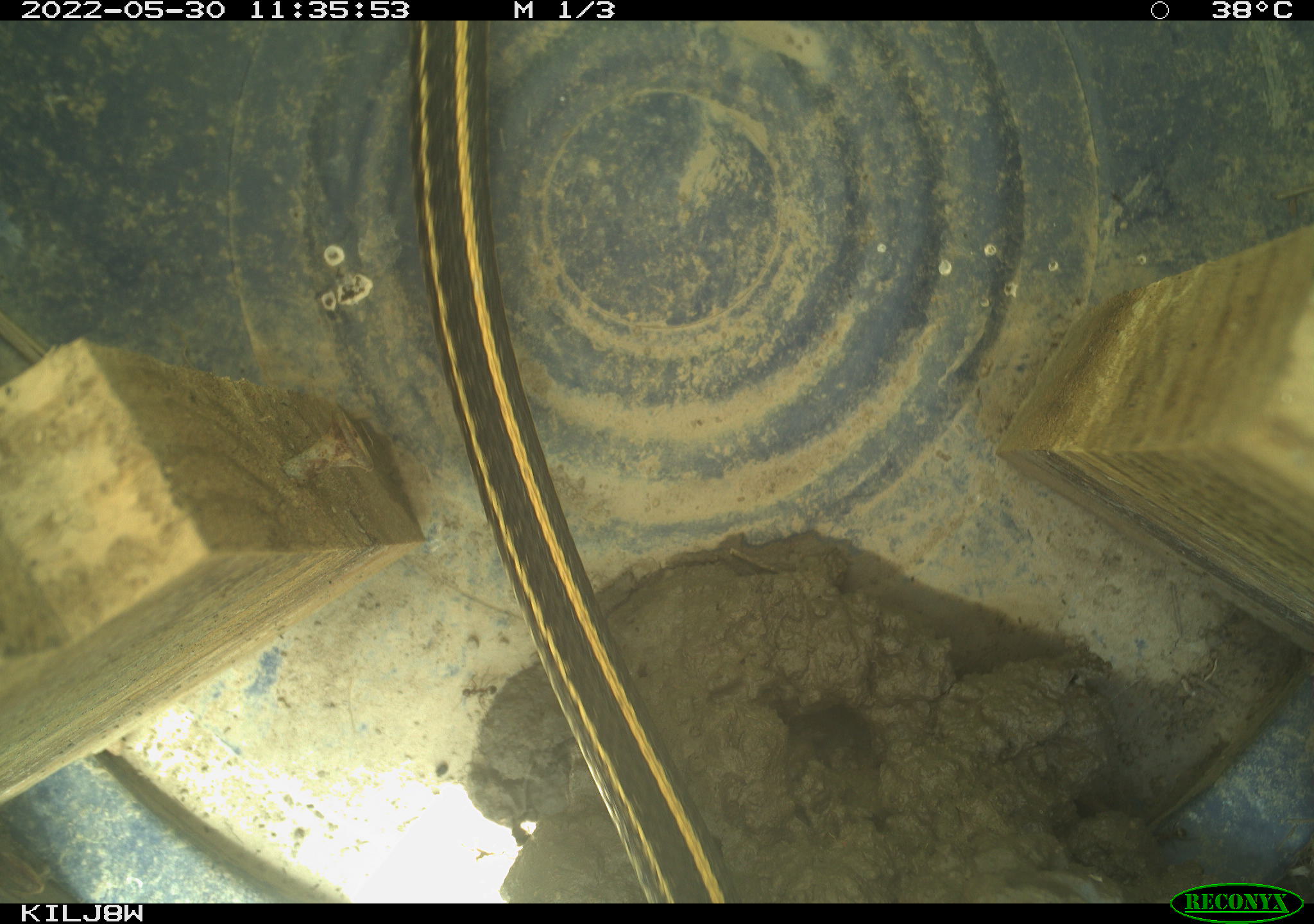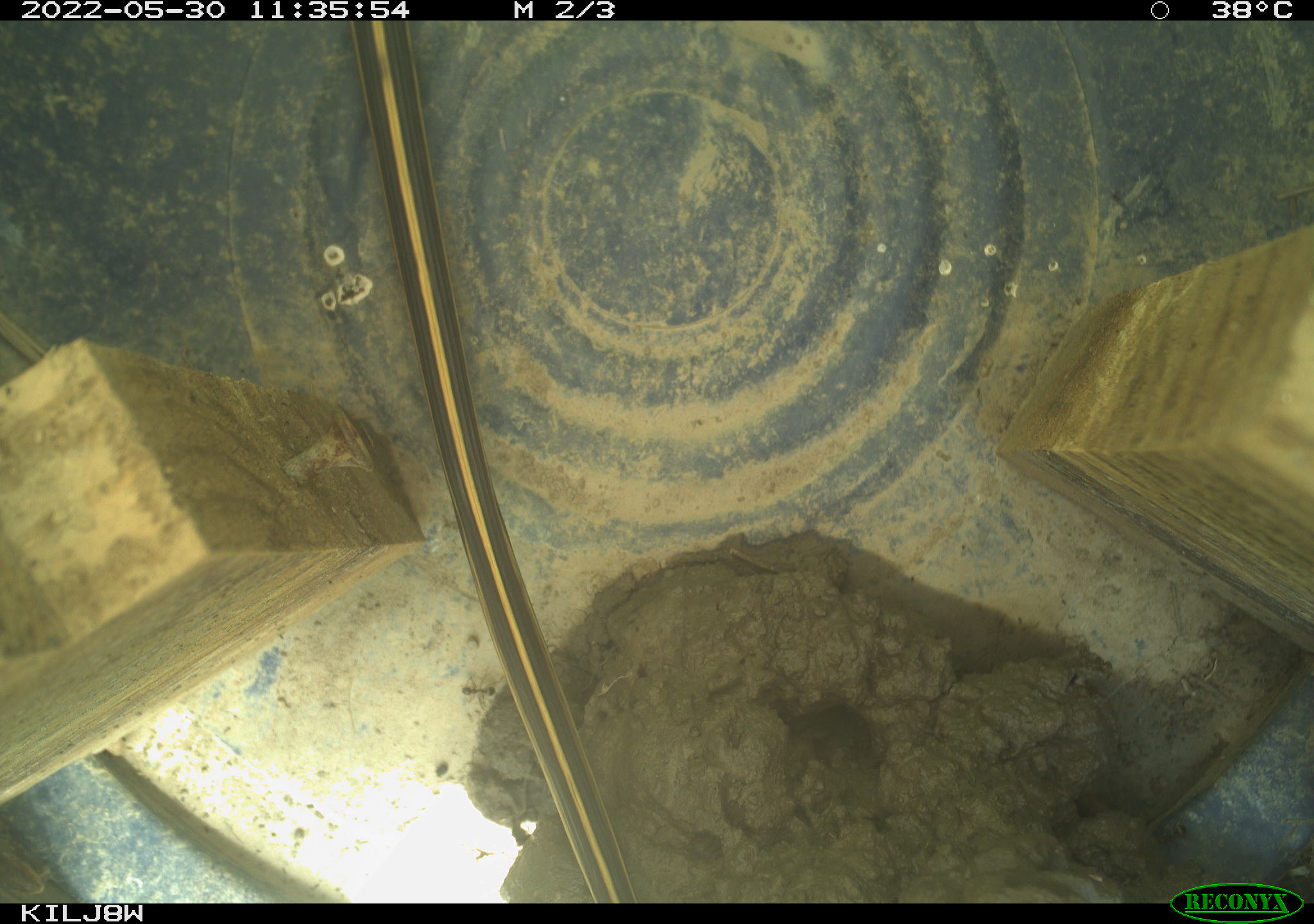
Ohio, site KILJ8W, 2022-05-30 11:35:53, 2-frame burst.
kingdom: Animalia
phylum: Chordata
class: Reptilia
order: Squamata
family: Colubridae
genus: Thamnophis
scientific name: Thamnophis radix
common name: plains gartersnake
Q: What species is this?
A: Plains gartersnake (Thamnophis radix).